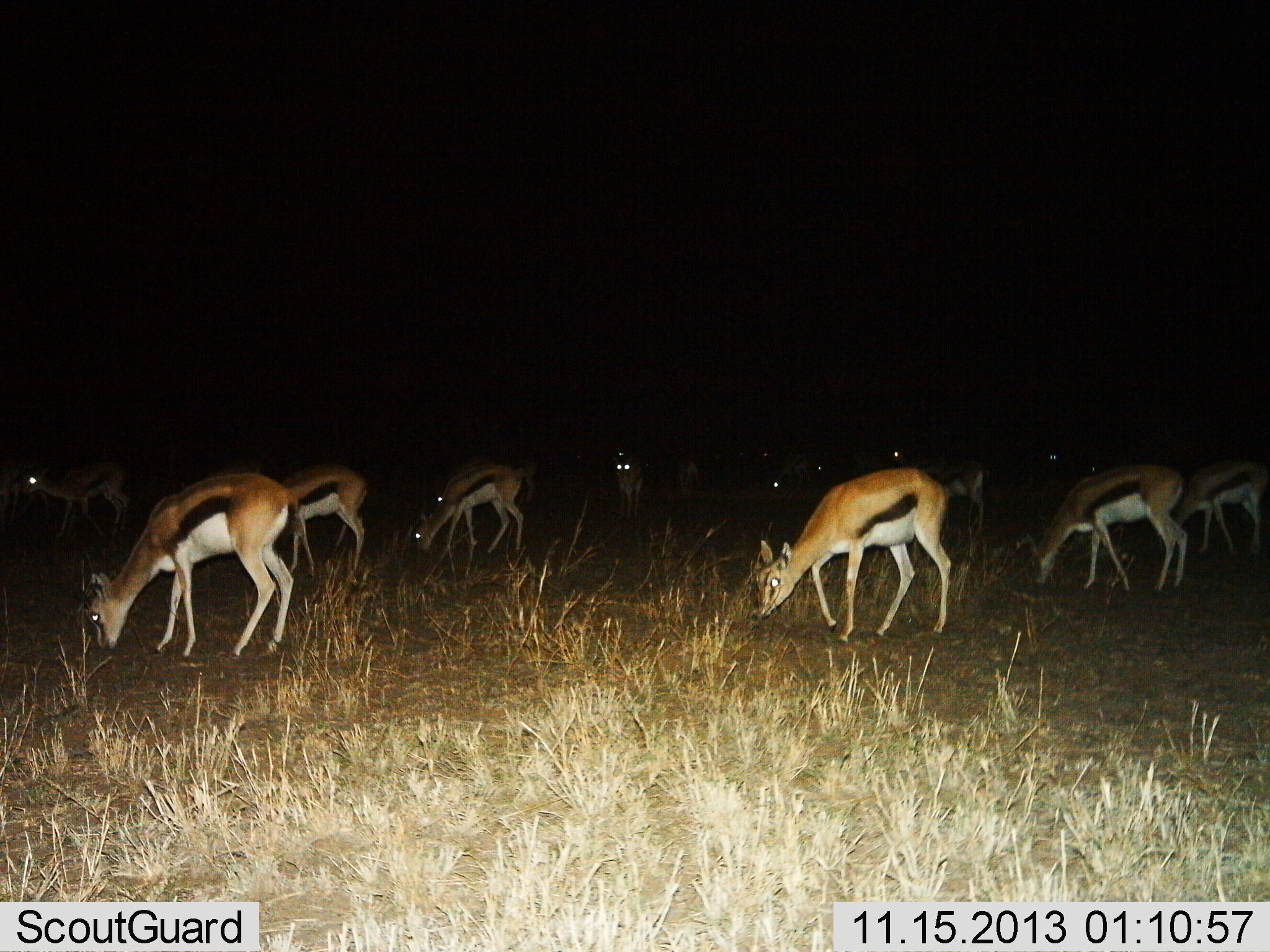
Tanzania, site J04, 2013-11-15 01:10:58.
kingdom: Animalia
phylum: Chordata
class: Mammalia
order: Artiodactyla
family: Bovidae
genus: Eudorcas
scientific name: Eudorcas thomsonii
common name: thomson's gazelle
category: gazellethomsons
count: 11-50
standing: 70%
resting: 0%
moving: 40%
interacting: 0%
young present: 0%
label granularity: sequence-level